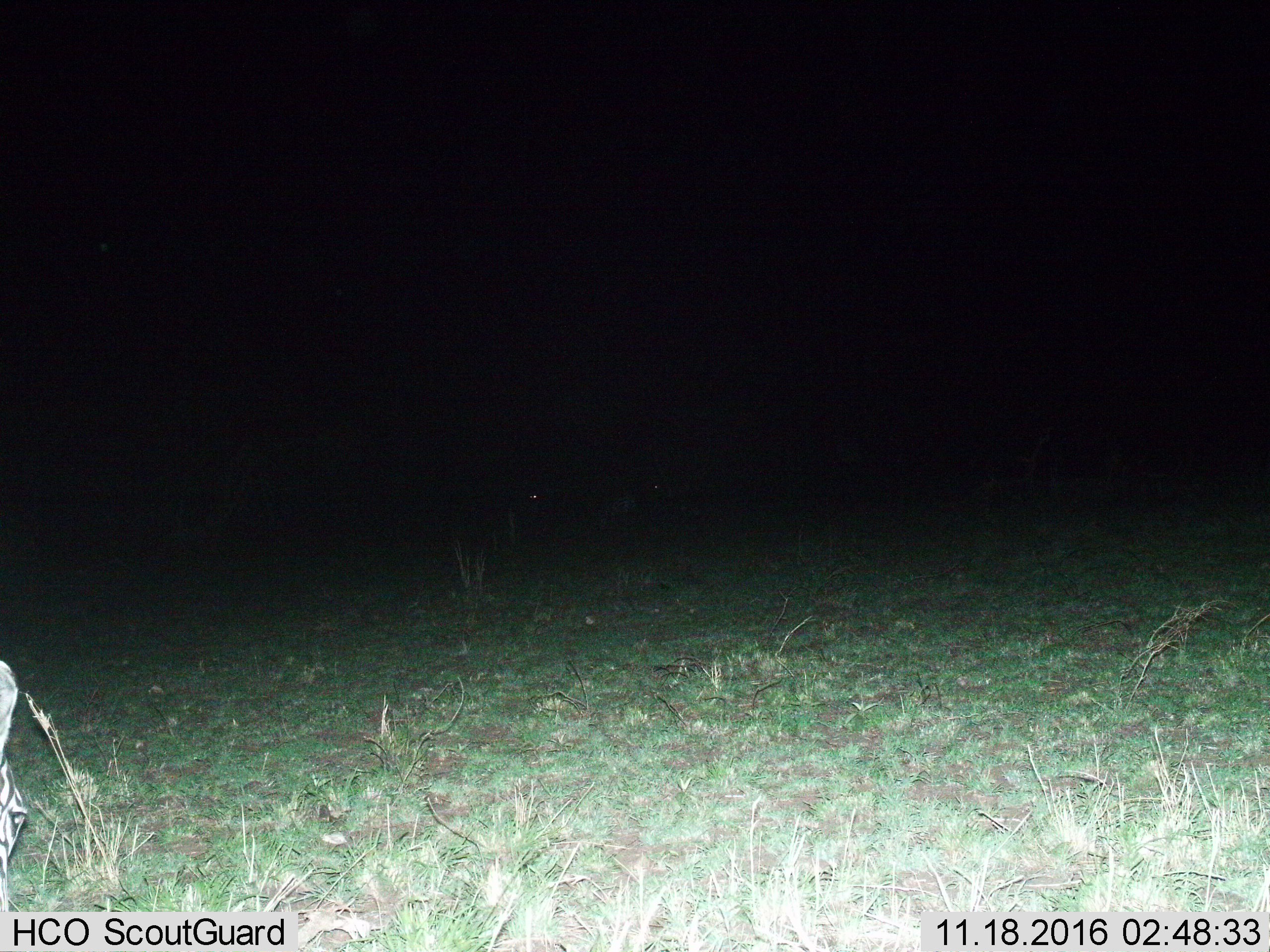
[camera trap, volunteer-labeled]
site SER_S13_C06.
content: unidentified animal